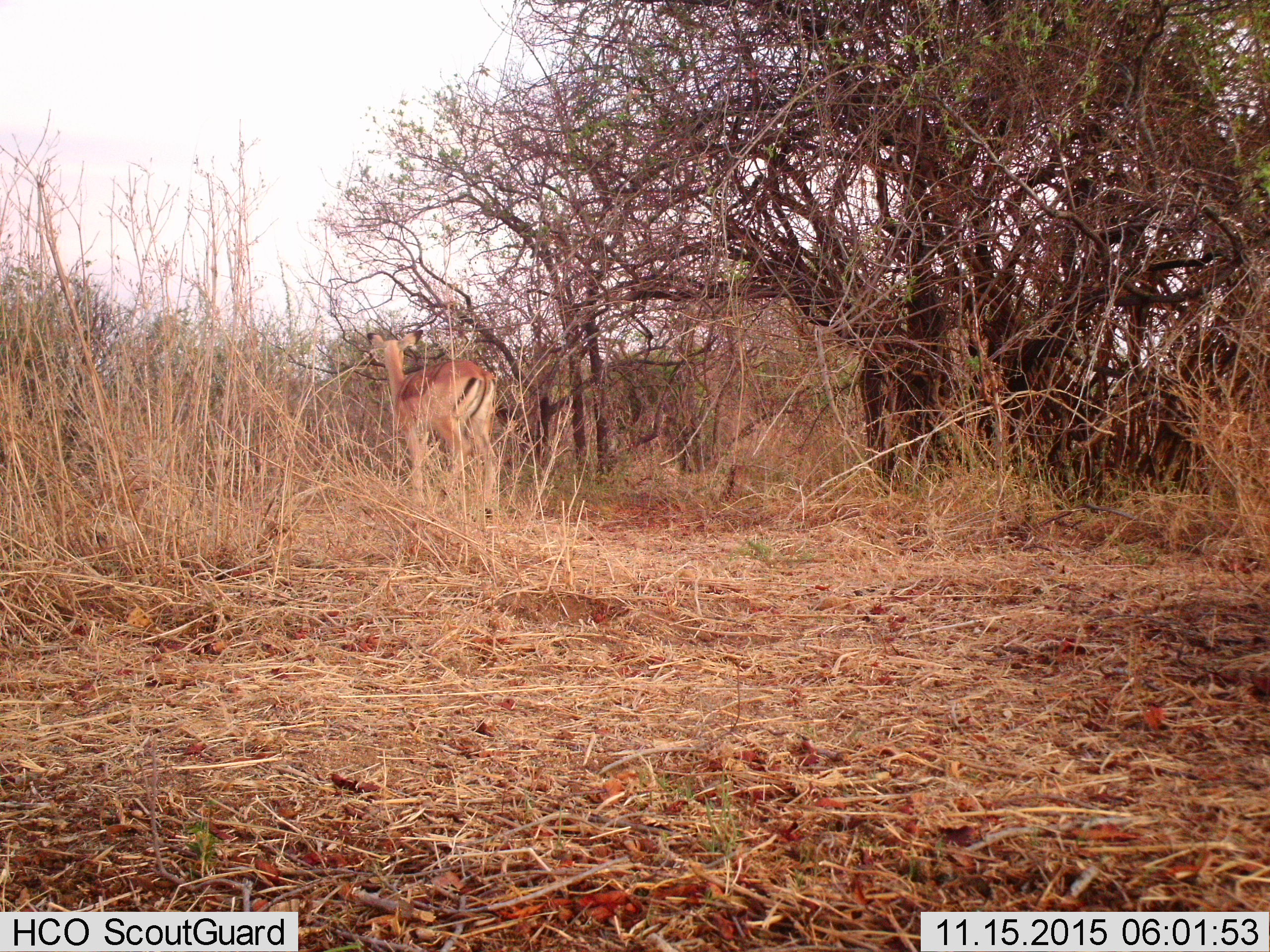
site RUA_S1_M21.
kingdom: Animalia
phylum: Chordata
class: Mammalia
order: Artiodactyla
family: Bovidae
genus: Aepyceros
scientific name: Aepyceros melampus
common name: impala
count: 1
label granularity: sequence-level